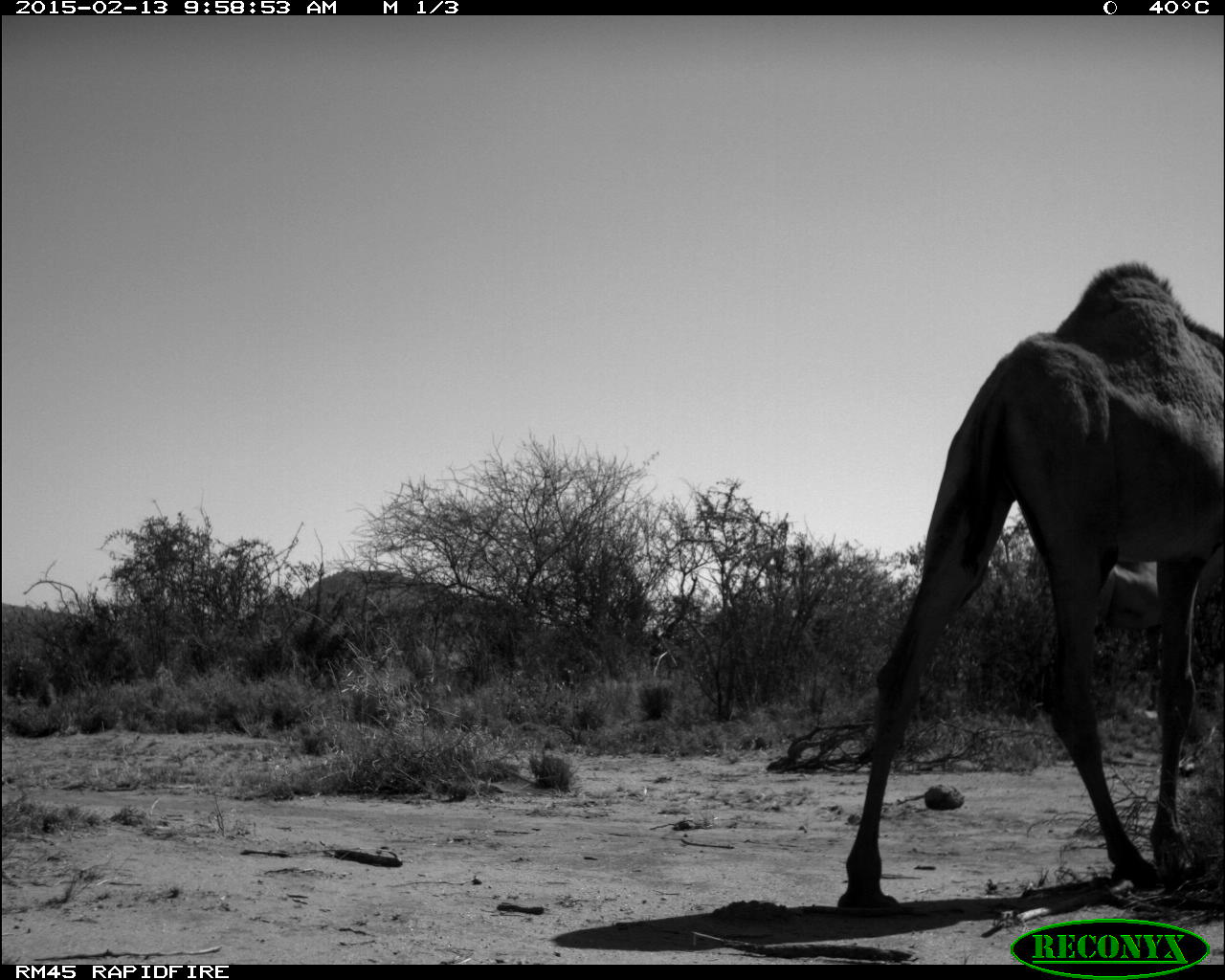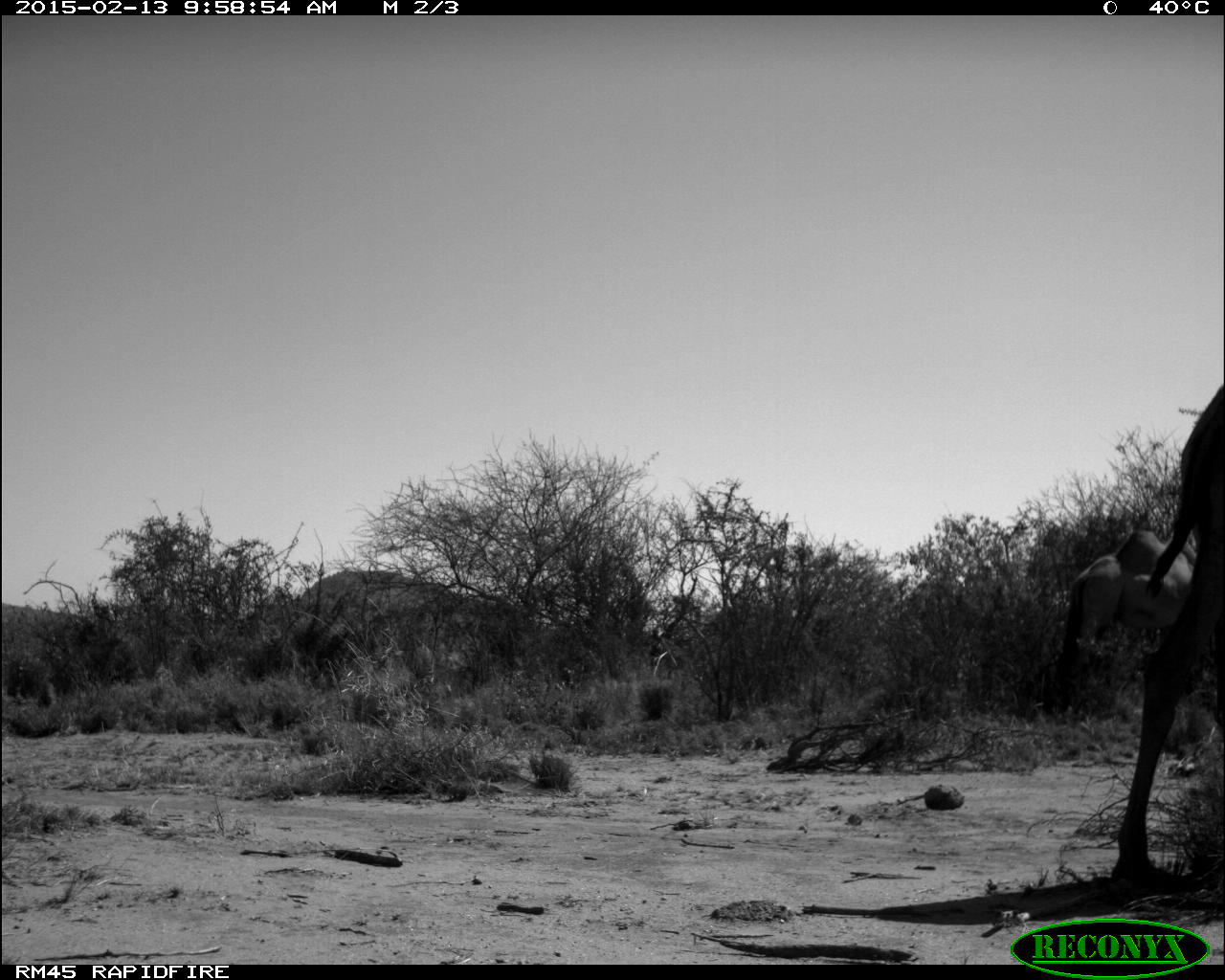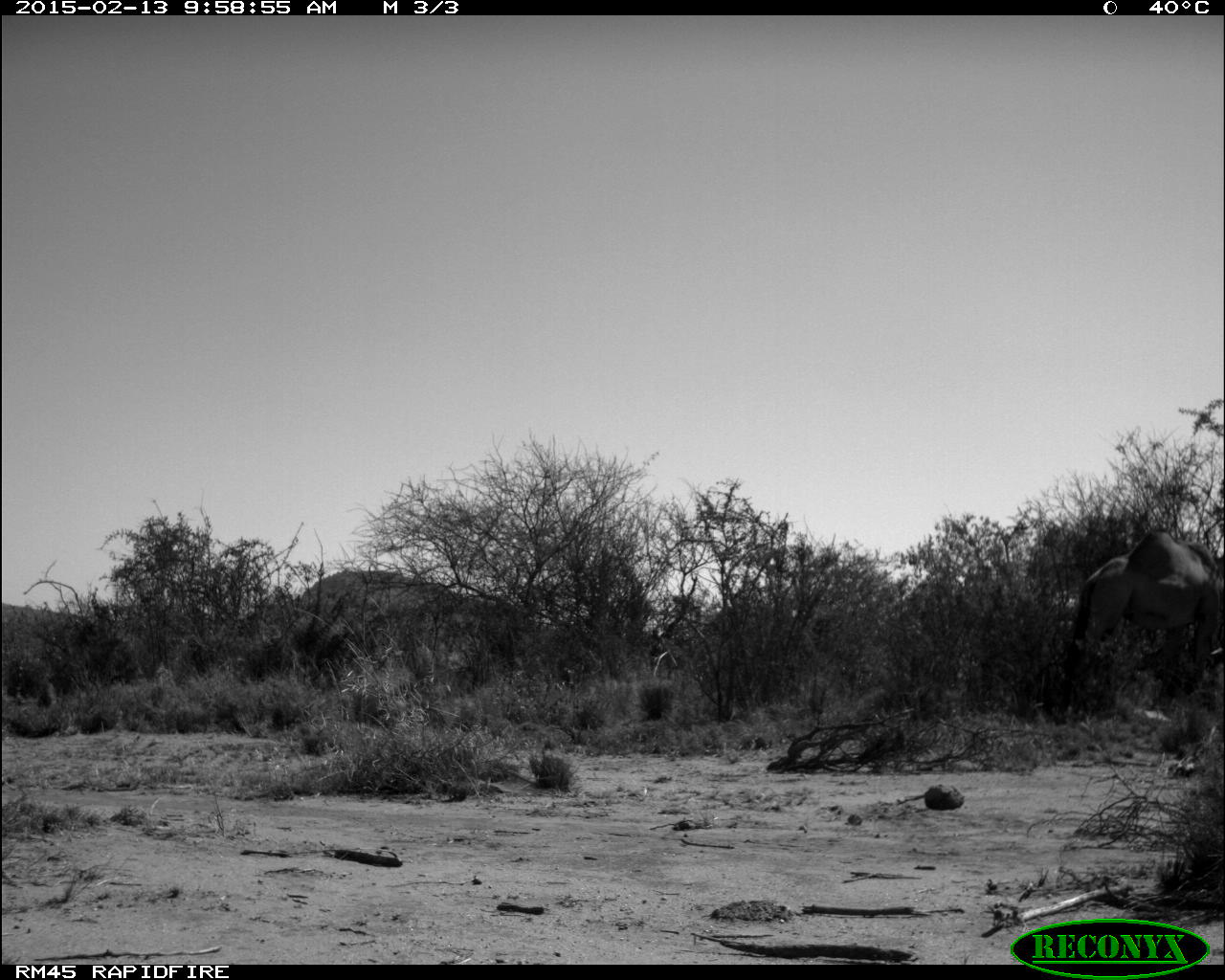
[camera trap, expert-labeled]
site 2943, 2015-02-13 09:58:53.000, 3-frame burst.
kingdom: Animalia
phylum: Chordata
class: Mammalia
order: Artiodactyla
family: Camelidae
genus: Camelus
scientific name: Camelus dromedarius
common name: dromedary camel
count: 10